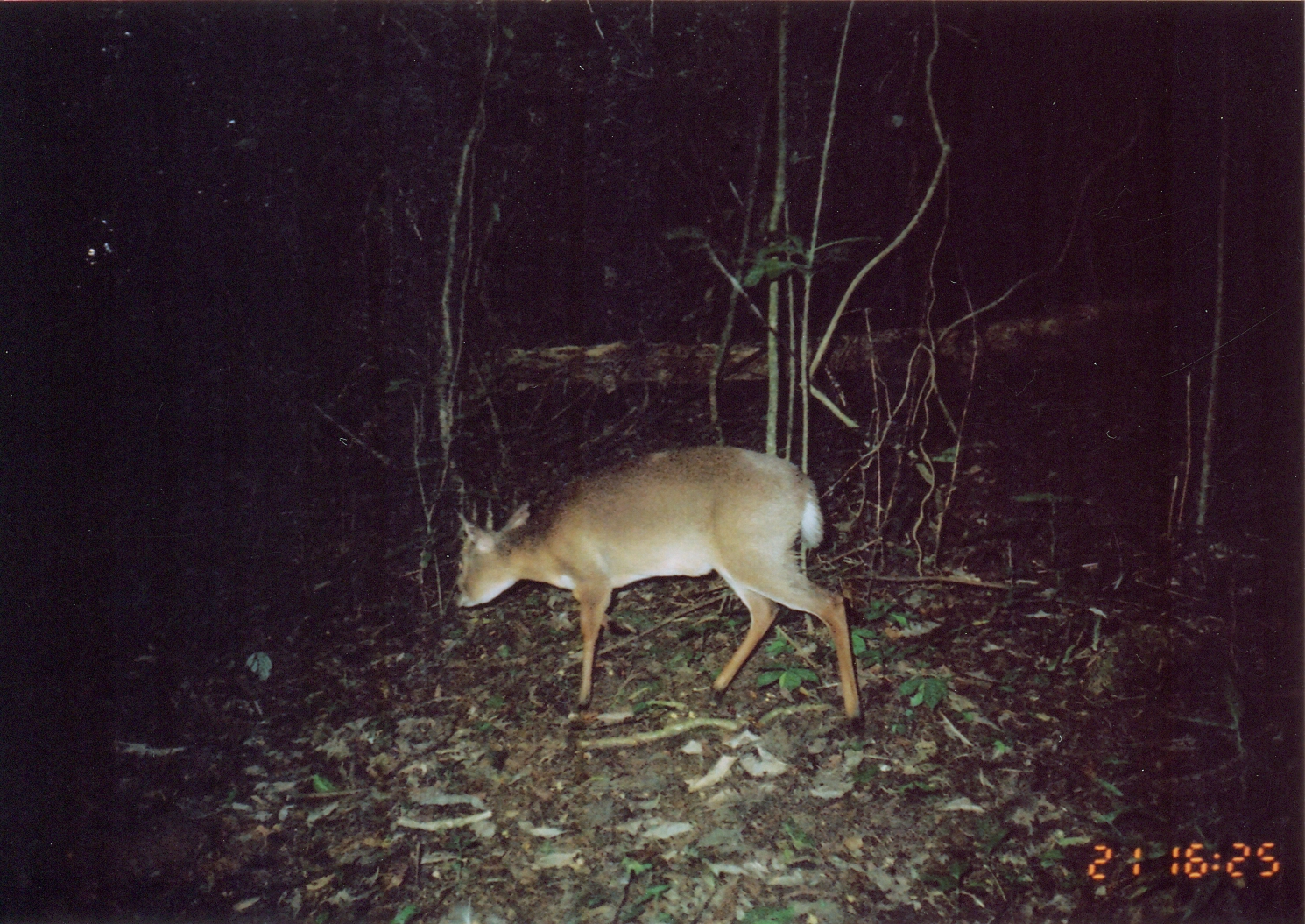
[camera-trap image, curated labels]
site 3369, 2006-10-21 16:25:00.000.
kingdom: Animalia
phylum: Chordata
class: Mammalia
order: Artiodactyla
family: Bovidae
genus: Nesotragus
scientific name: Nesotragus moschatus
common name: suni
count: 1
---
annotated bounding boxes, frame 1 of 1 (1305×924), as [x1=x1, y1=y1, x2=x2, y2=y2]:
nesotragus moschatus: [x1=448, y1=443, x2=869, y2=737]